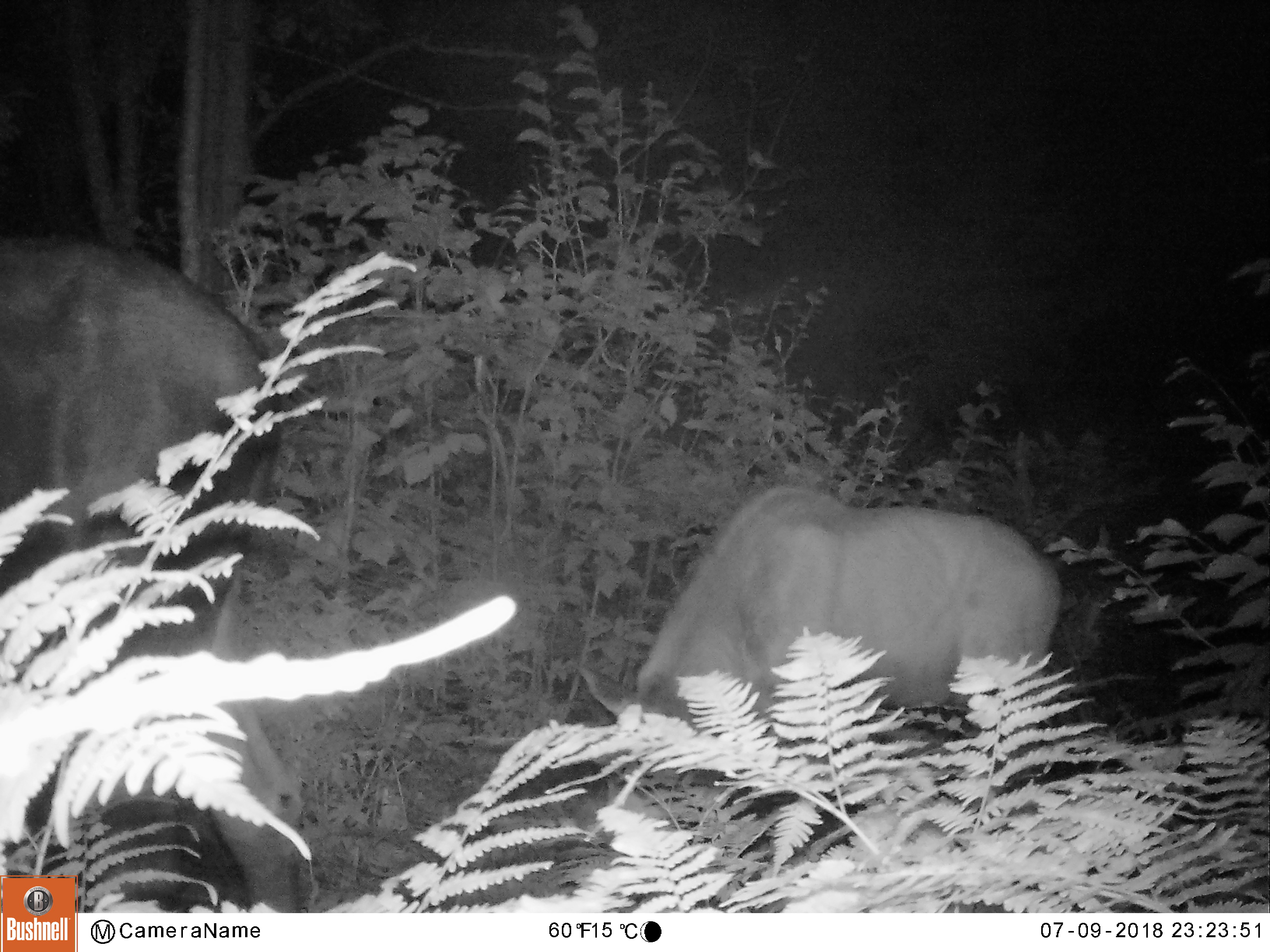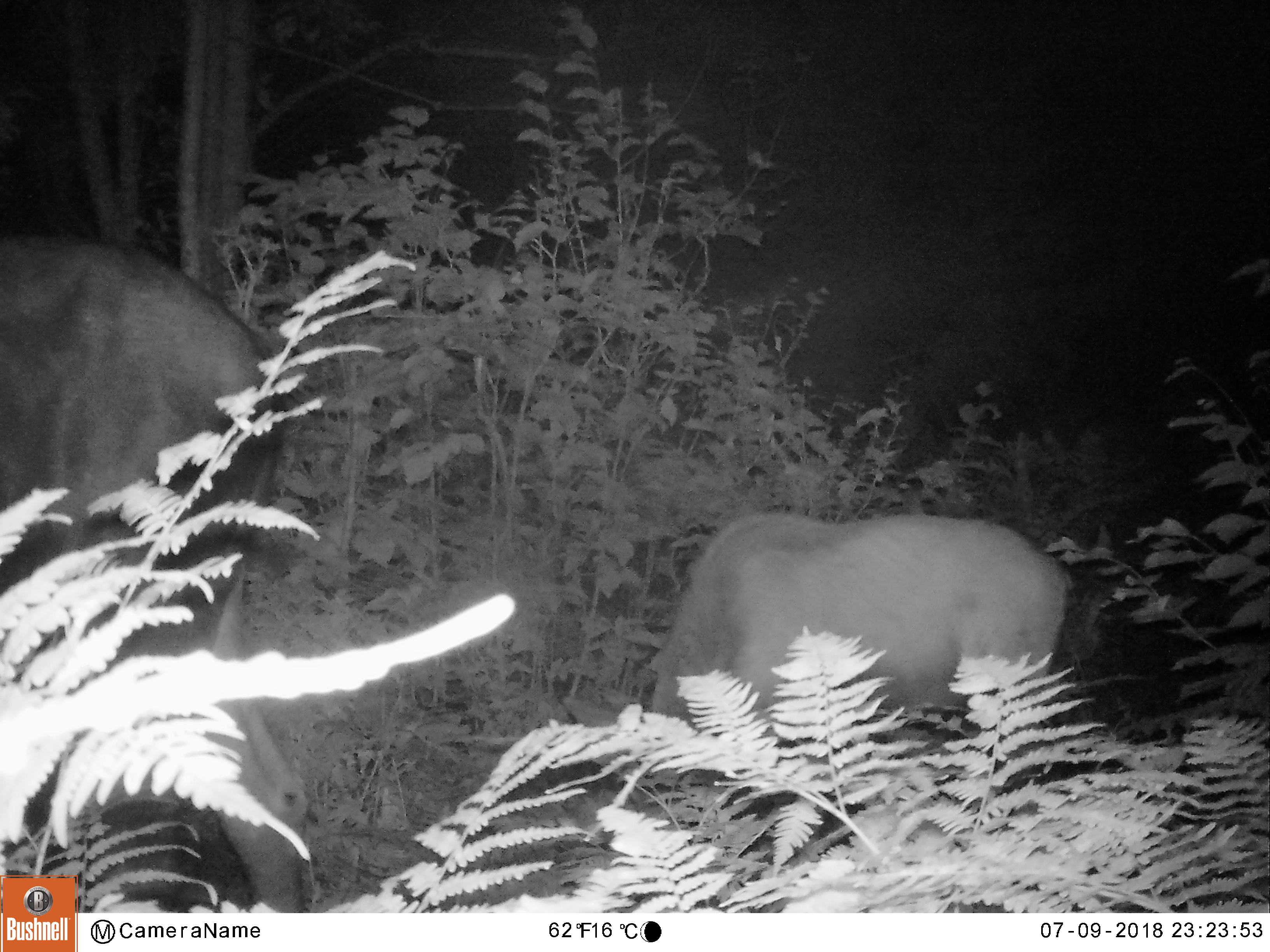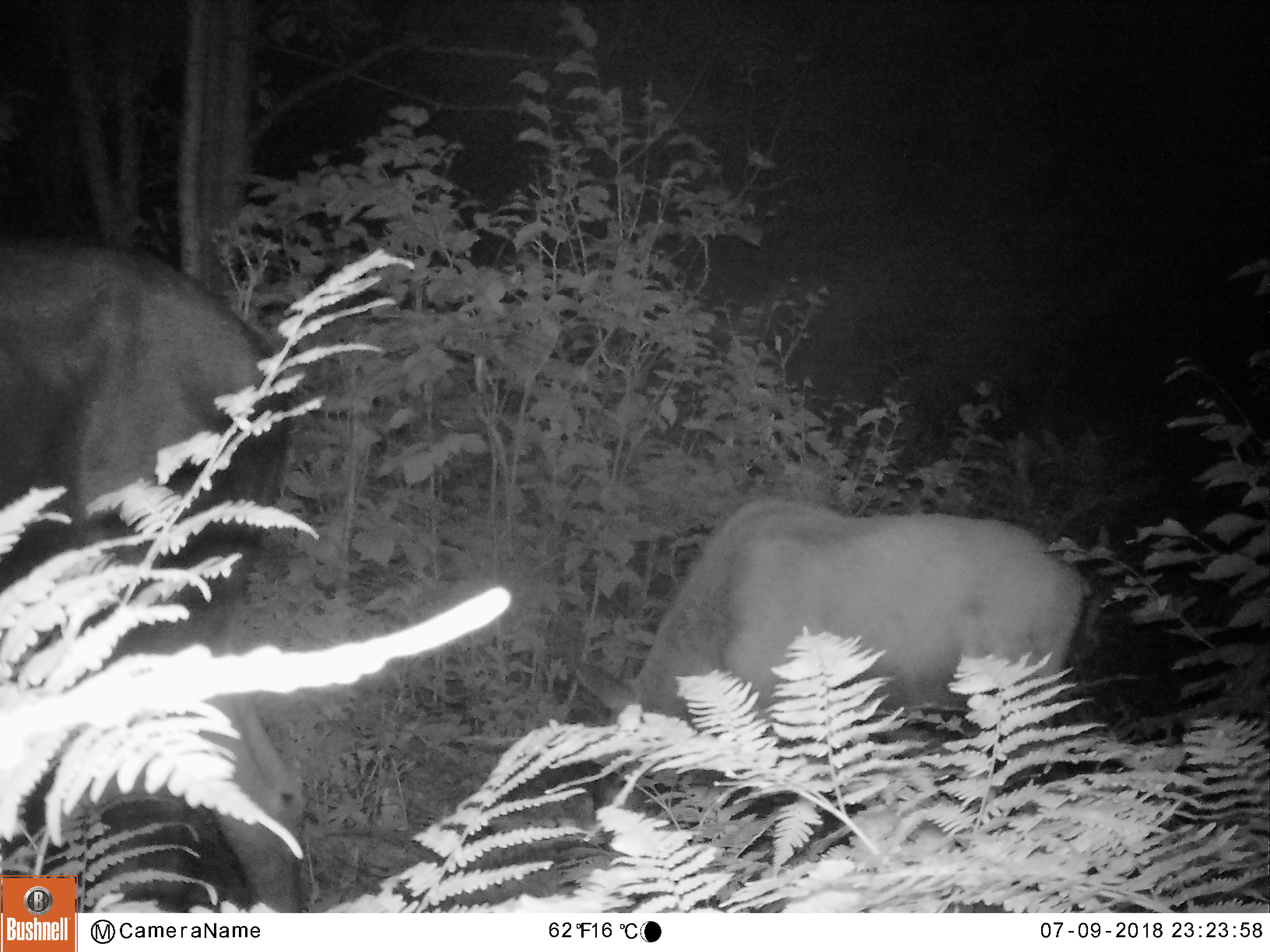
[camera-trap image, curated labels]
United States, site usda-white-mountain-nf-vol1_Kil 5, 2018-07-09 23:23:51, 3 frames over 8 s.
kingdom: Animalia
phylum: Chordata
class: Mammalia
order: Artiodactyla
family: Cervidae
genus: Alces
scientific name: Alces alces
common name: moose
Moose (Alces alces).